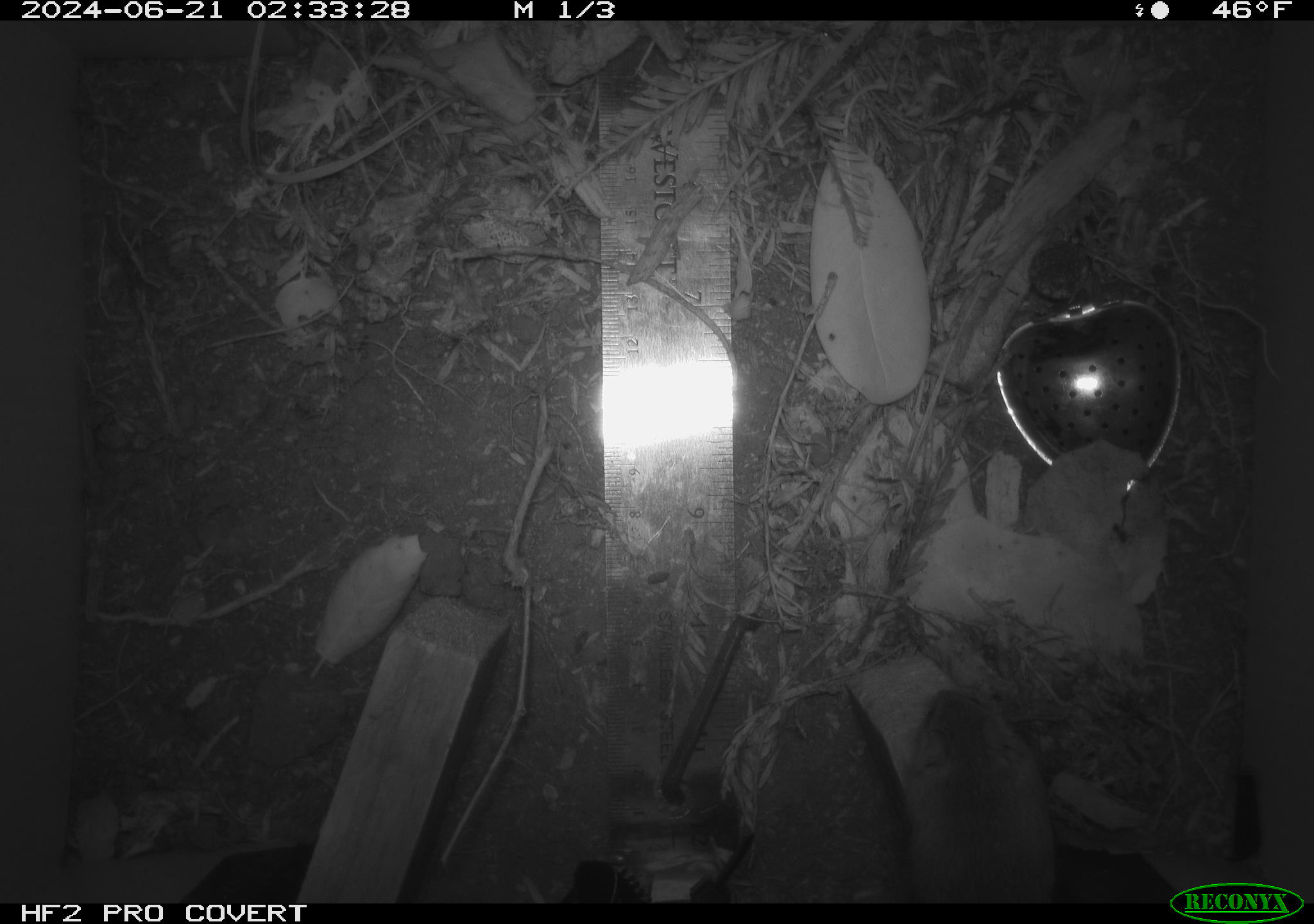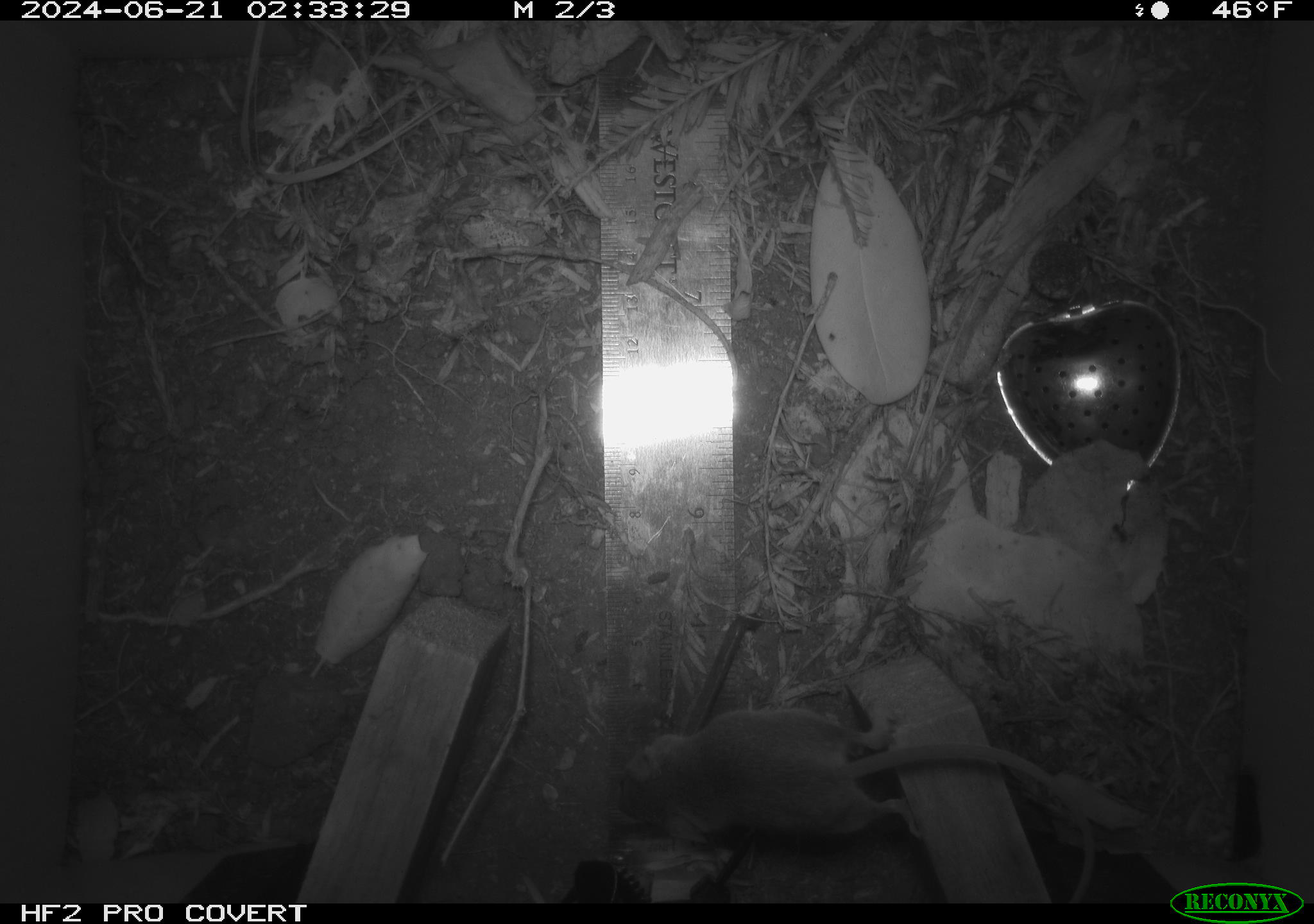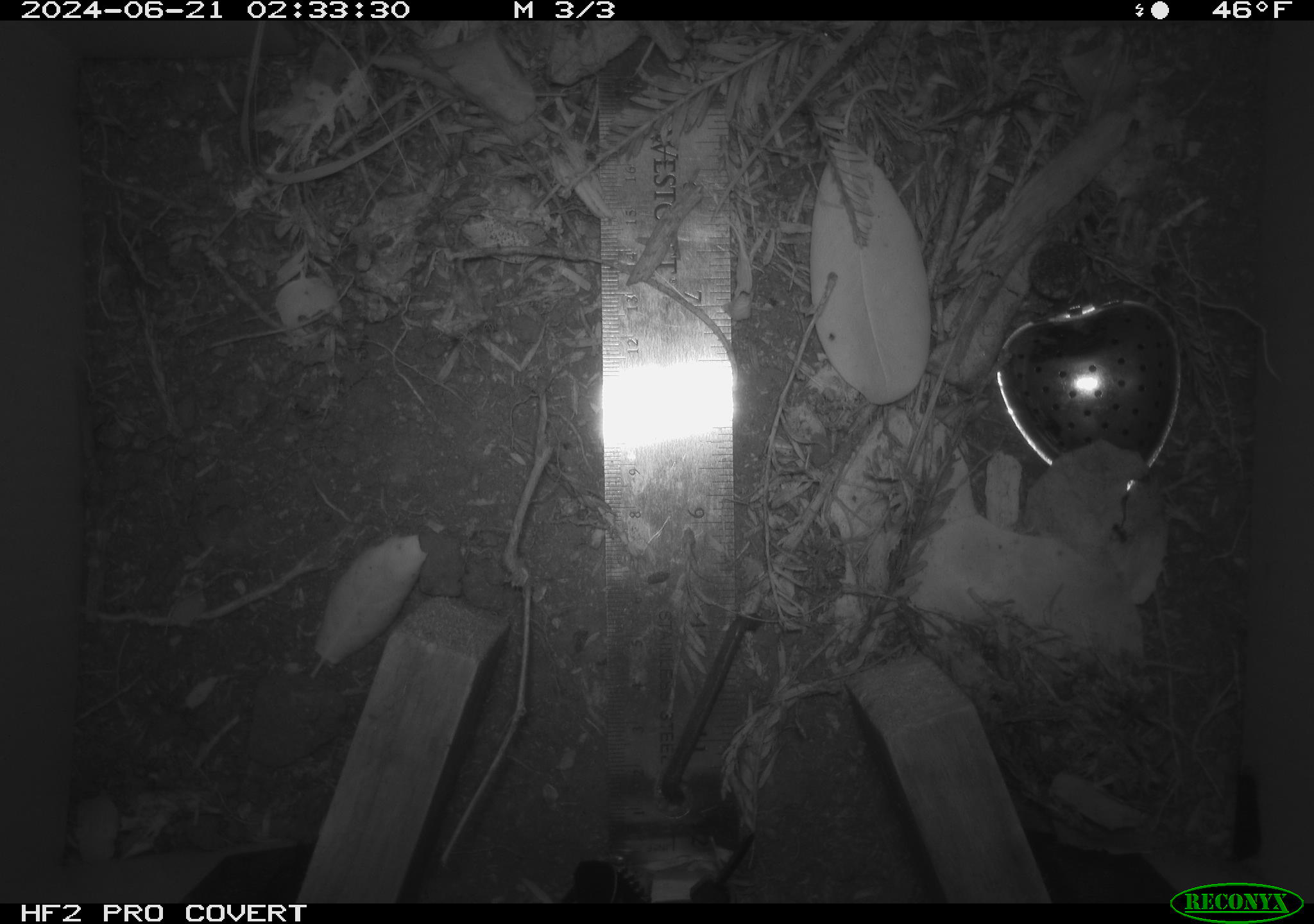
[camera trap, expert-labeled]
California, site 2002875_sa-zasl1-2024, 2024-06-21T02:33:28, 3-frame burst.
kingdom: Animalia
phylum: Chordata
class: Mammalia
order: Rodentia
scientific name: Rodentia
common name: mouse species